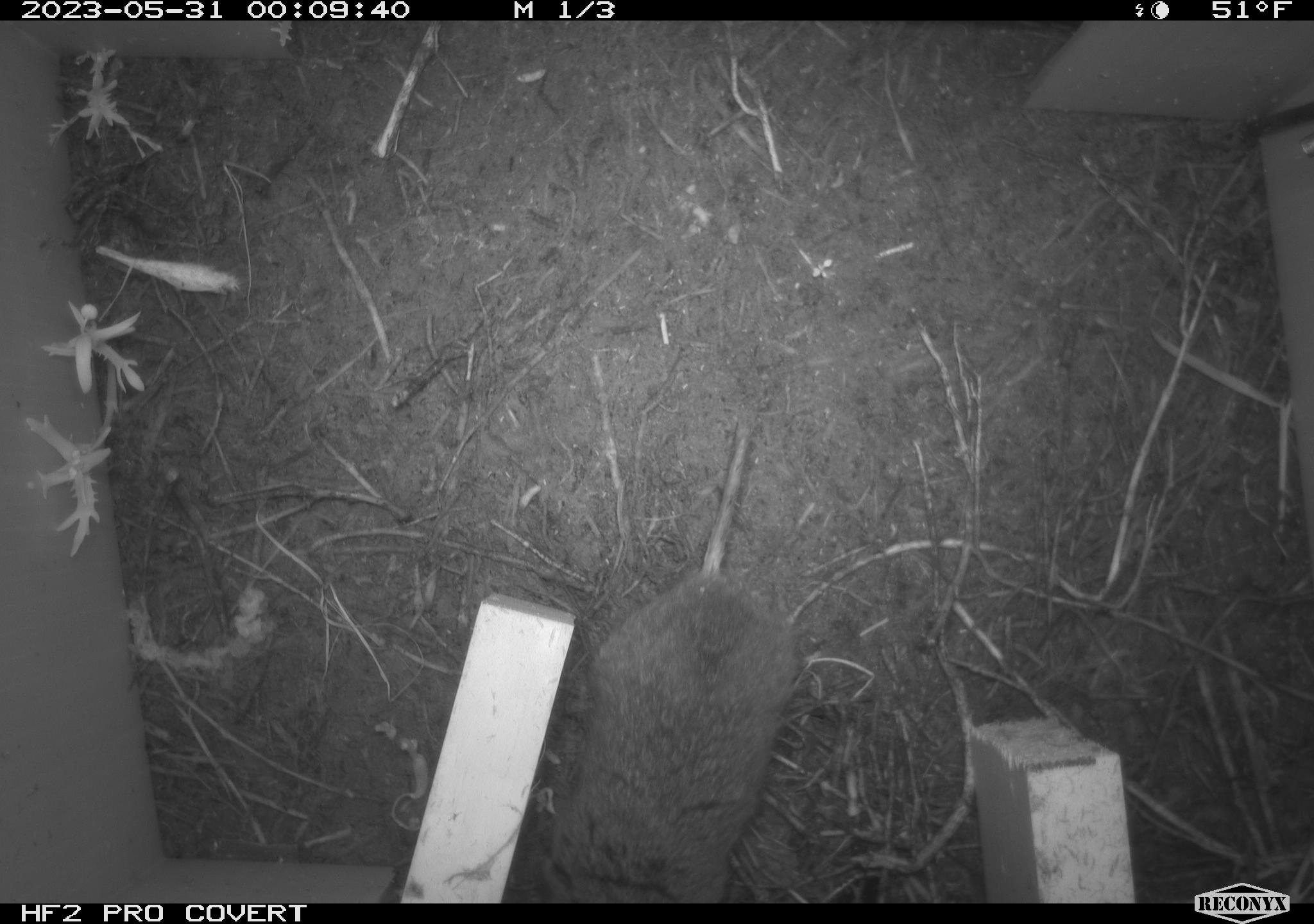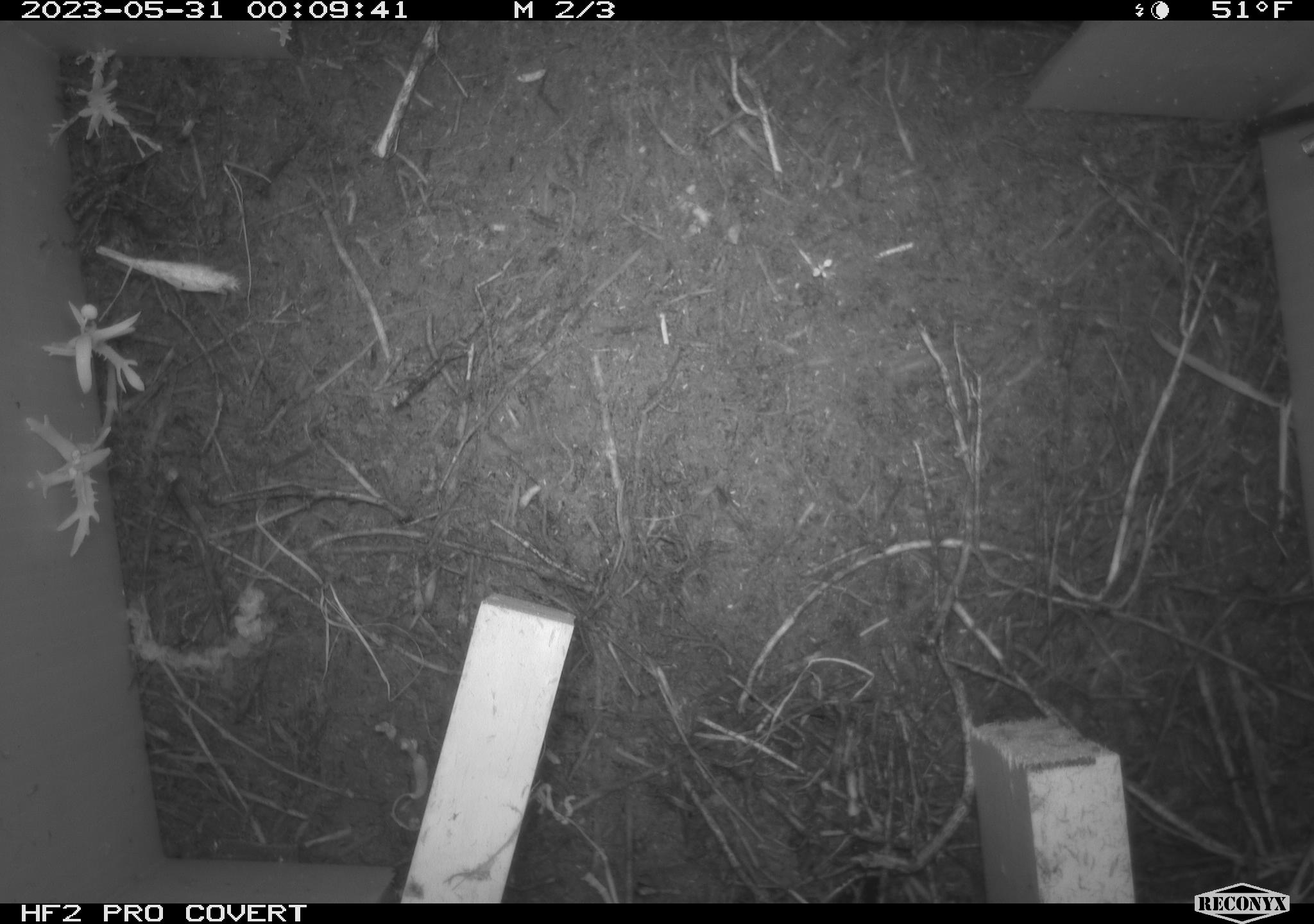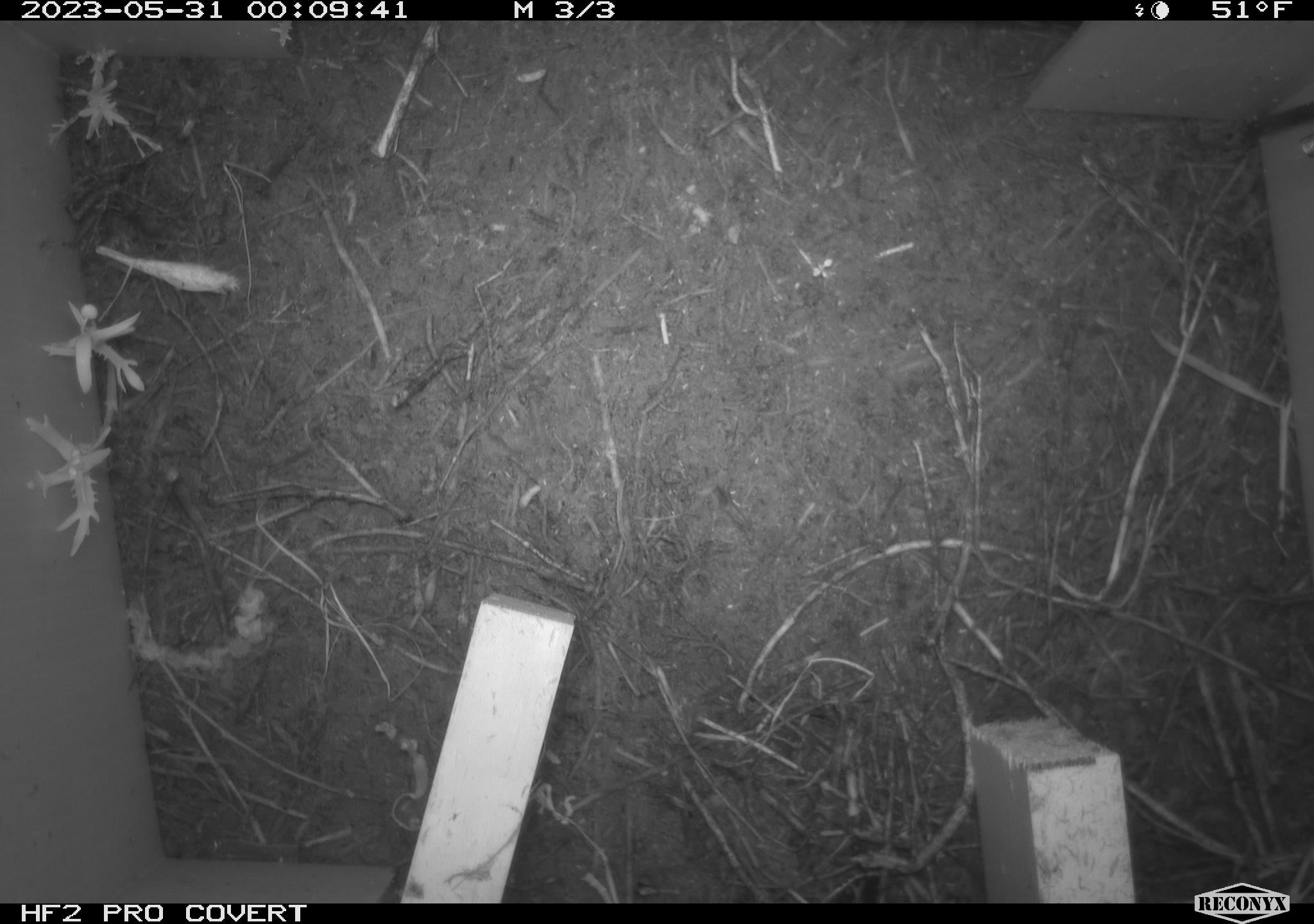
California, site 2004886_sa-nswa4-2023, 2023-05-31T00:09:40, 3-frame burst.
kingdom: Animalia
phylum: Chordata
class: Mammalia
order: Rodentia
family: Cricetidae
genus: Microtus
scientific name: Microtus californicus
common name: california vole